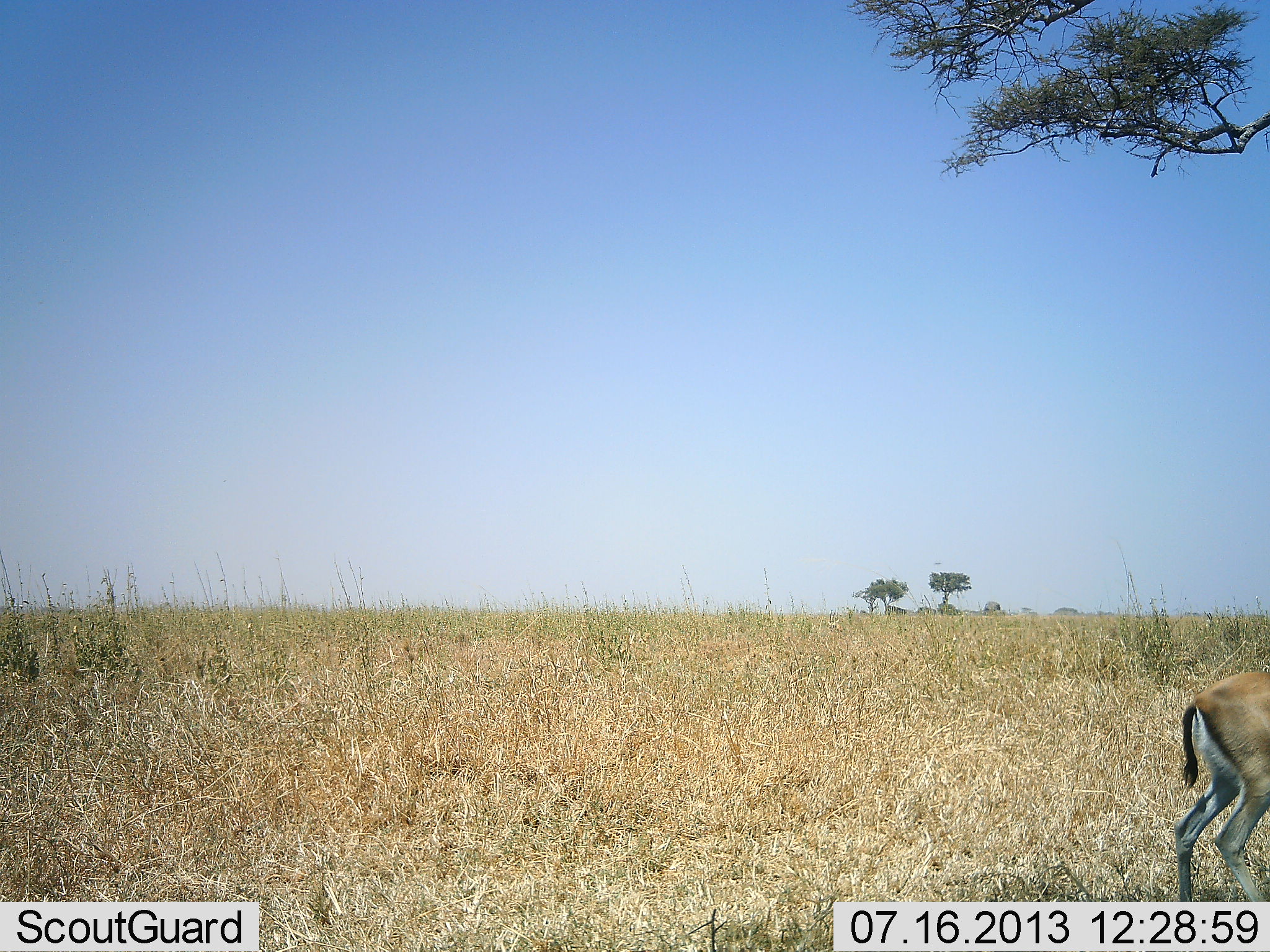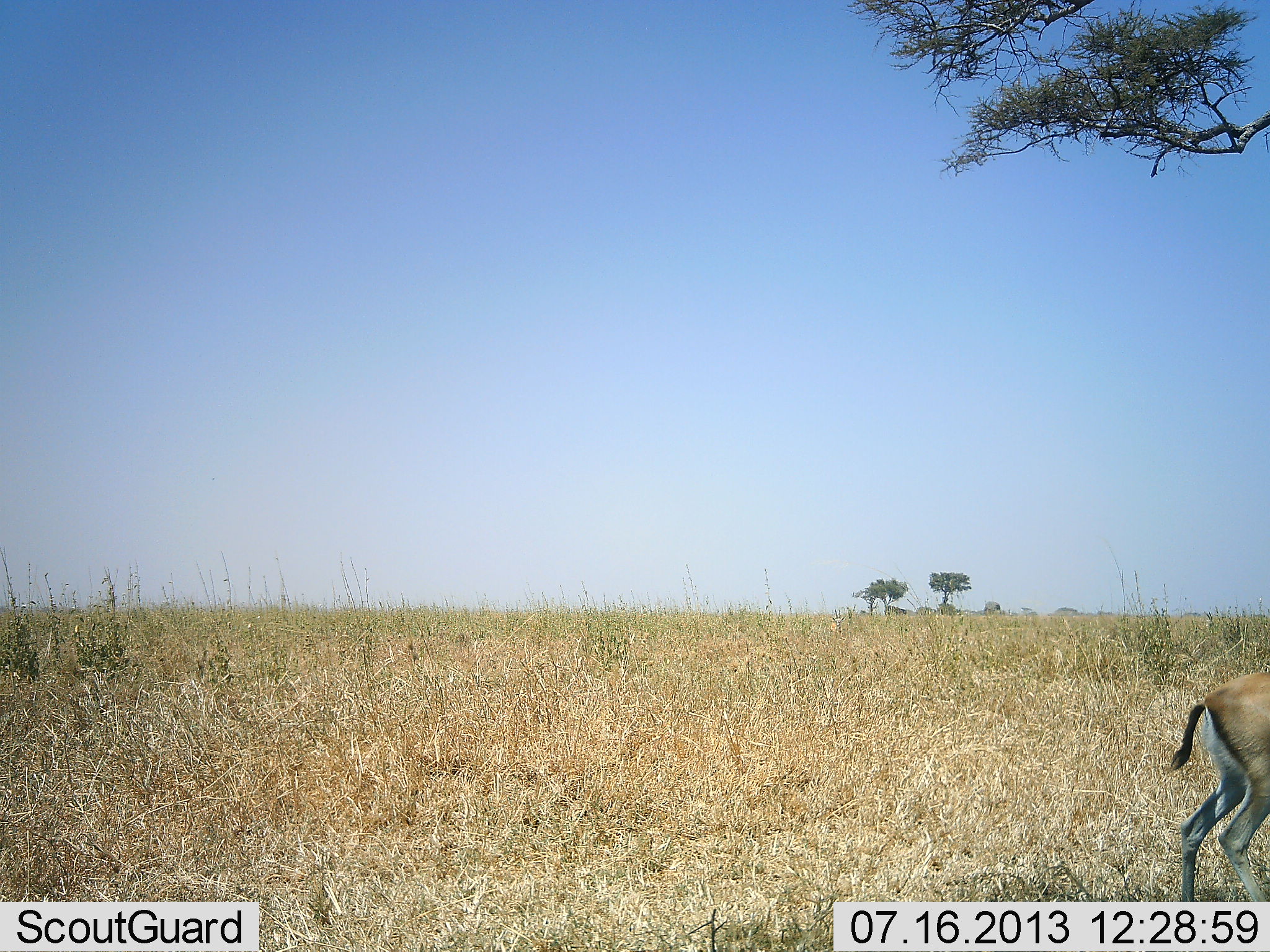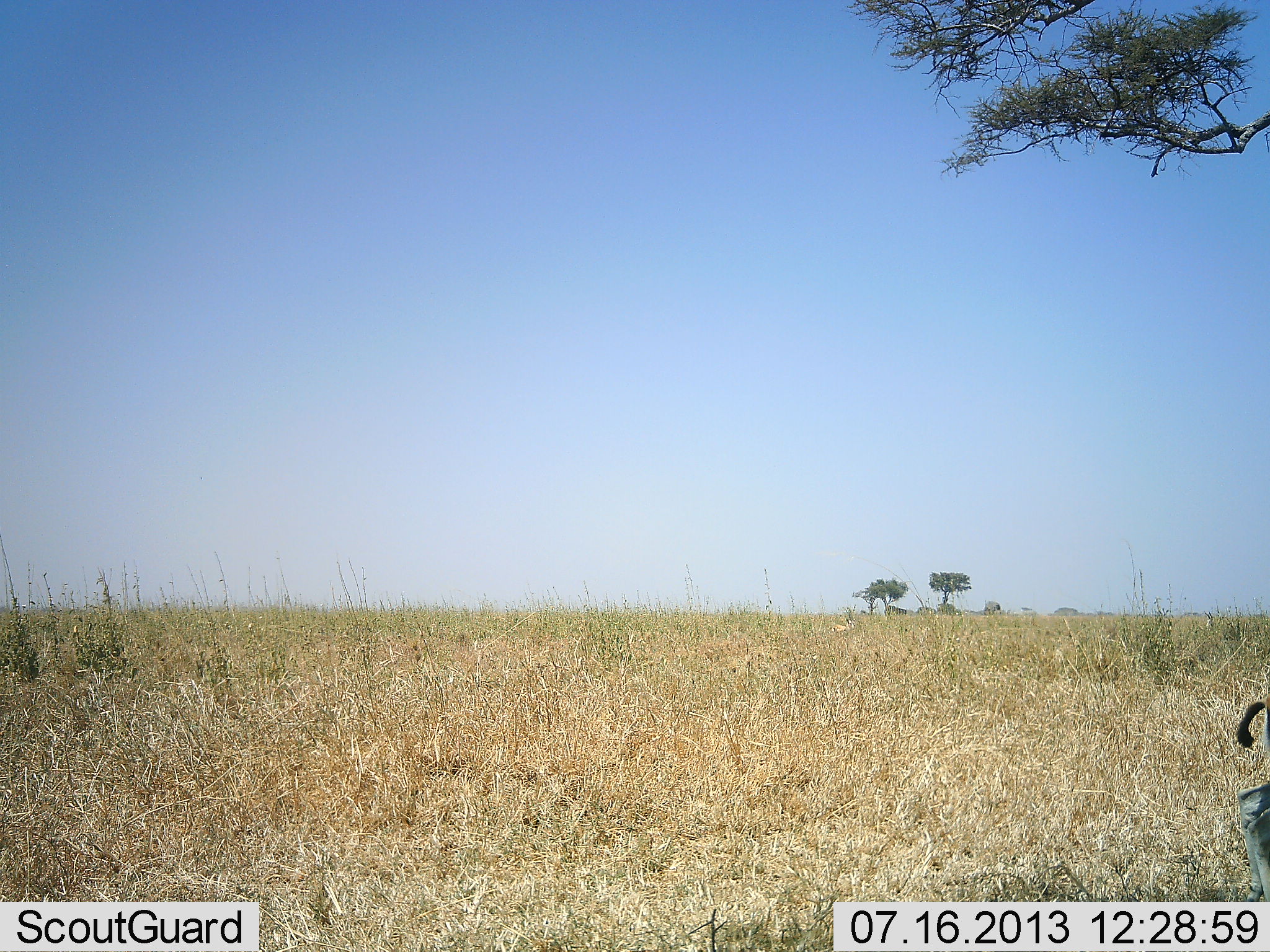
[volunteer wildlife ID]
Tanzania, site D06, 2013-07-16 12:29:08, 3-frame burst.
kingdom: Animalia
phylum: Chordata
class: Mammalia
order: Artiodactyla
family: Bovidae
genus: Eudorcas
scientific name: Eudorcas thomsonii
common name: thomson's gazelle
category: gazellethomsons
Gazellethomsons (thomson's gazelle) (Eudorcas thomsonii), count 1. Behavior (volunteer vote fractions): standing 33%, resting 0%, moving 62%, interacting 0%. Young present (vote fraction): 0%. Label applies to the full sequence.